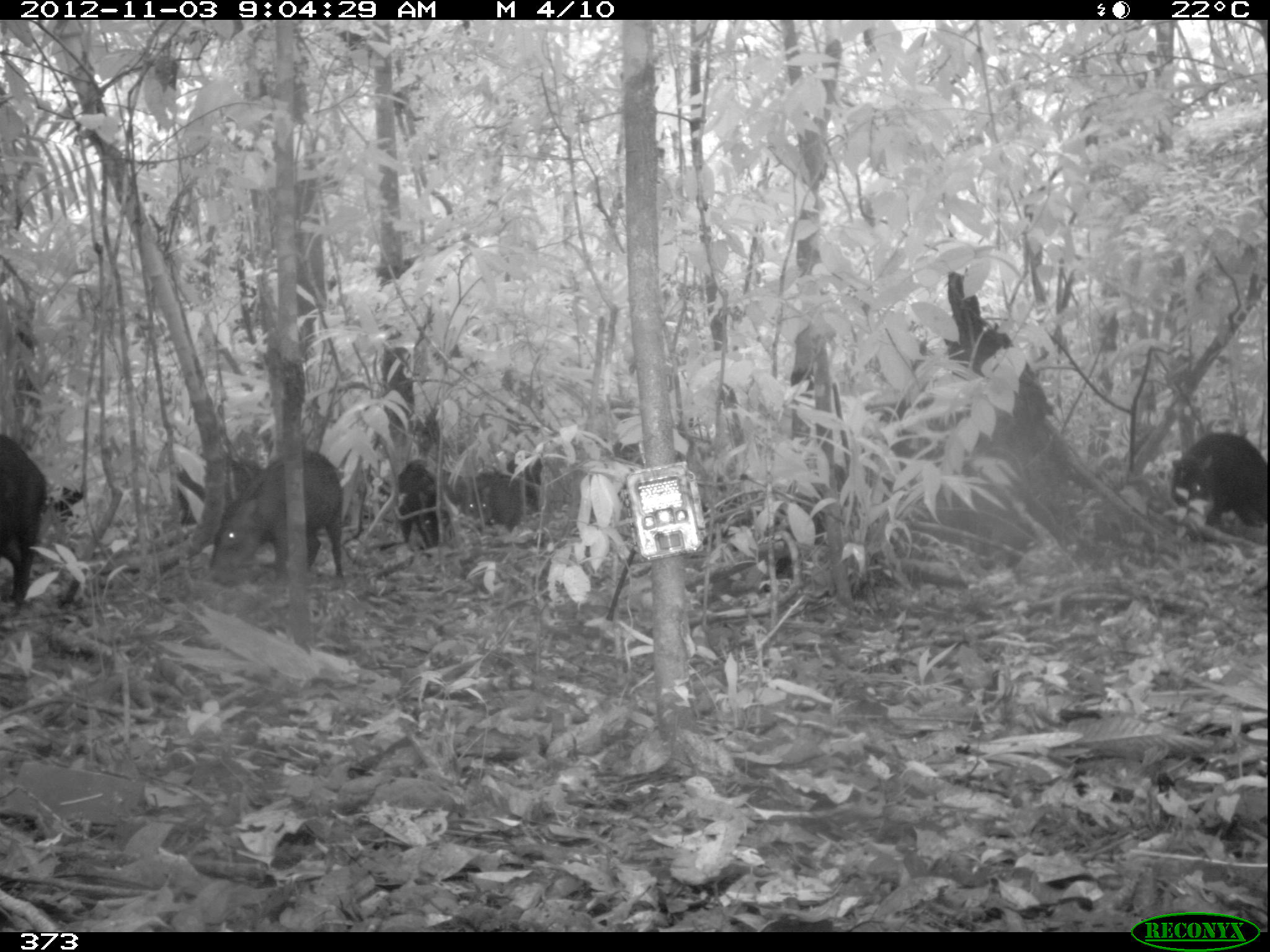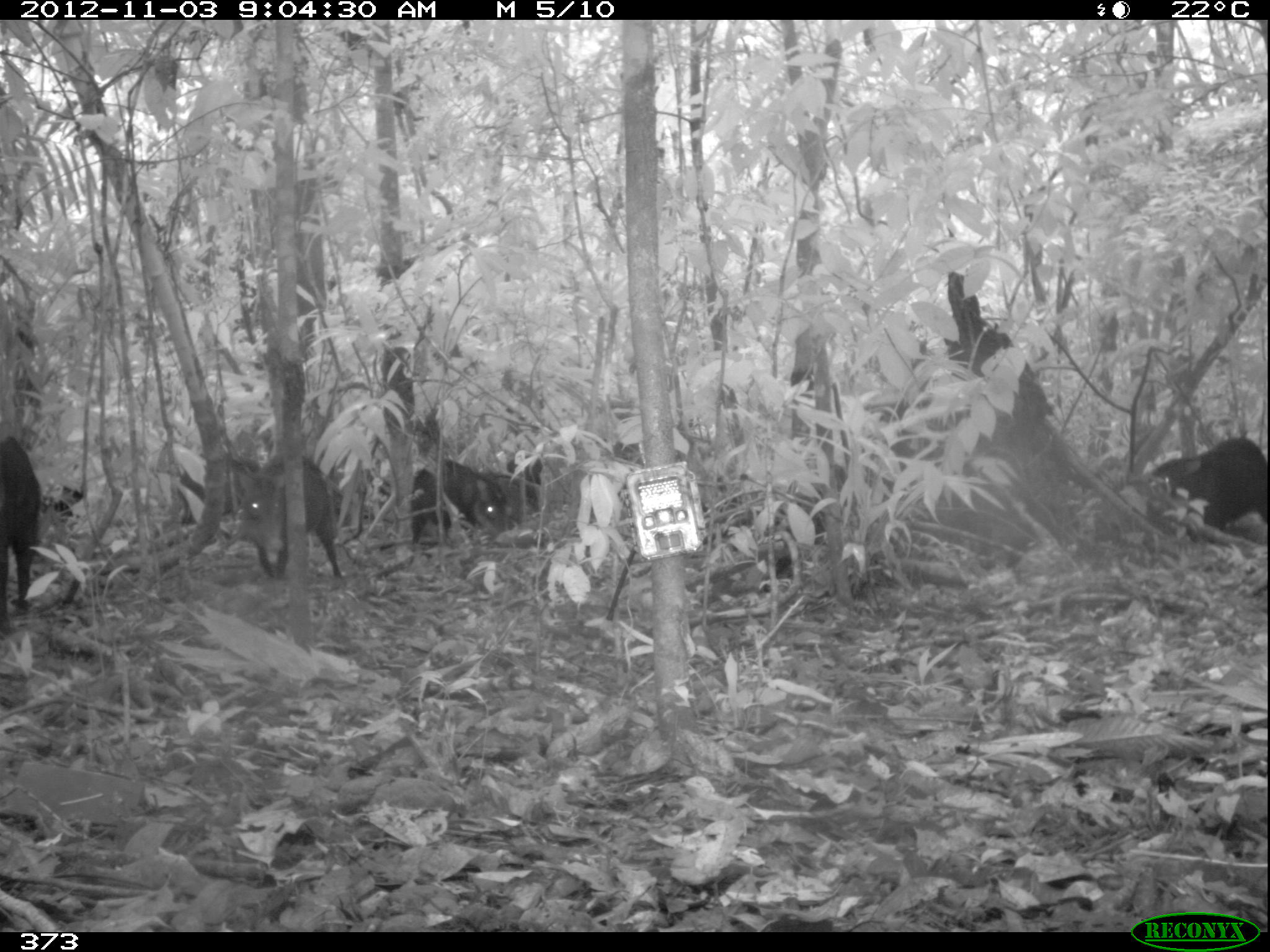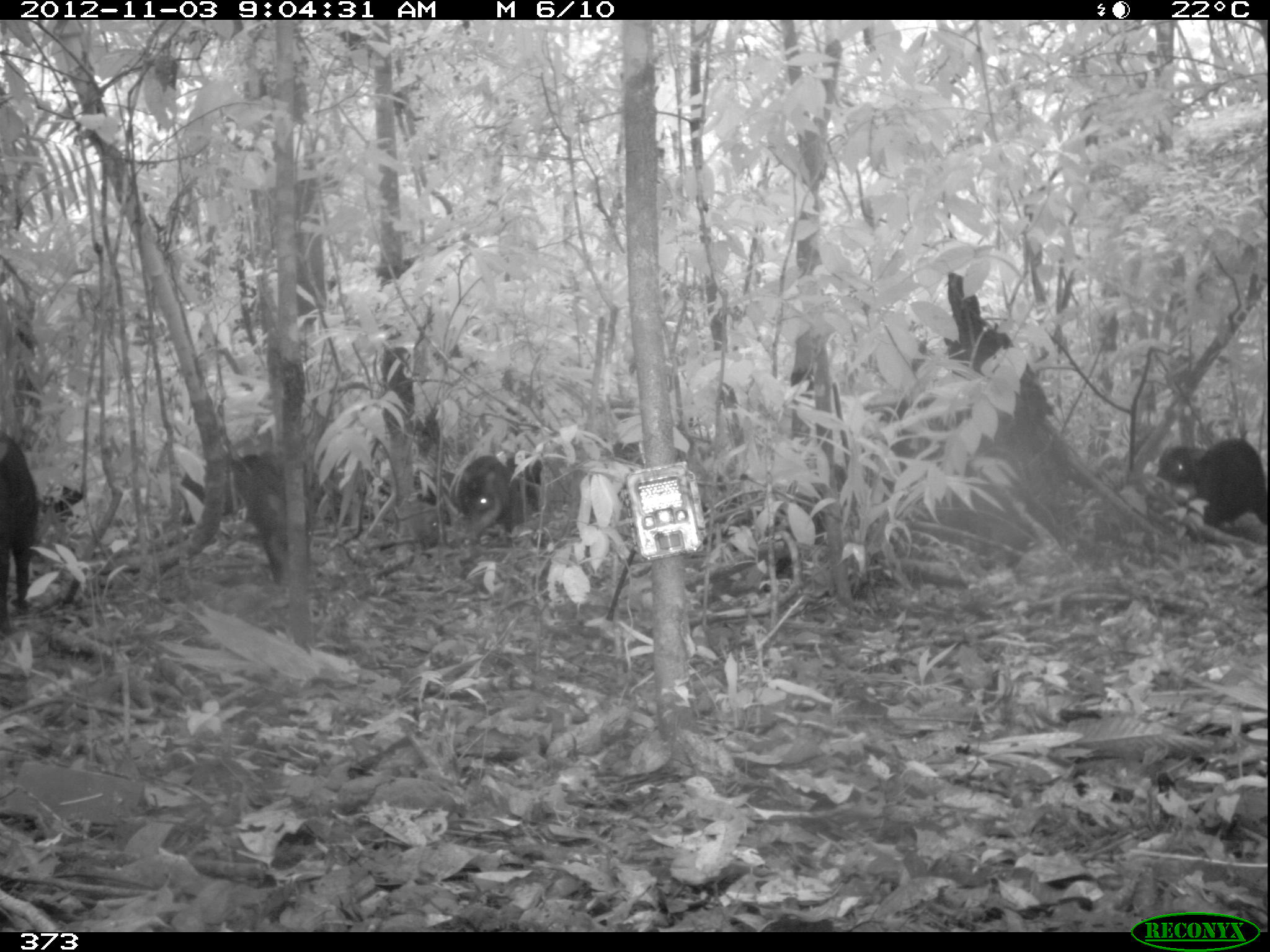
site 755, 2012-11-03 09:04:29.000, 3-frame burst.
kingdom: Animalia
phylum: Chordata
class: Mammalia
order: Artiodactyla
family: Tayassuidae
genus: Tayassu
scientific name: Tayassu pecari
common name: white-lipped peccary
Tayassu pecari (white-lipped peccary).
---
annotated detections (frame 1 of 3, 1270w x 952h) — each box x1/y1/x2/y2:
tayassu pecari: 197/449/346/579; 1169/431/1266/525; 0/431/48/607; 172/455/261/541; 395/460/452/547; 446/471/523/532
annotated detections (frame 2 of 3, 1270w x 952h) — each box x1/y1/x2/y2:
tayassu pecari: 218/451/343/579; 1147/437/1267/542; 408/458/504/547; 0/434/40/632; 176/451/260/525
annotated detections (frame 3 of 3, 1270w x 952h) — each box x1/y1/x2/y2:
tayassu pecari: 231/447/323/588; 1156/438/1268/529; 452/454/542/556; 0/431/39/636